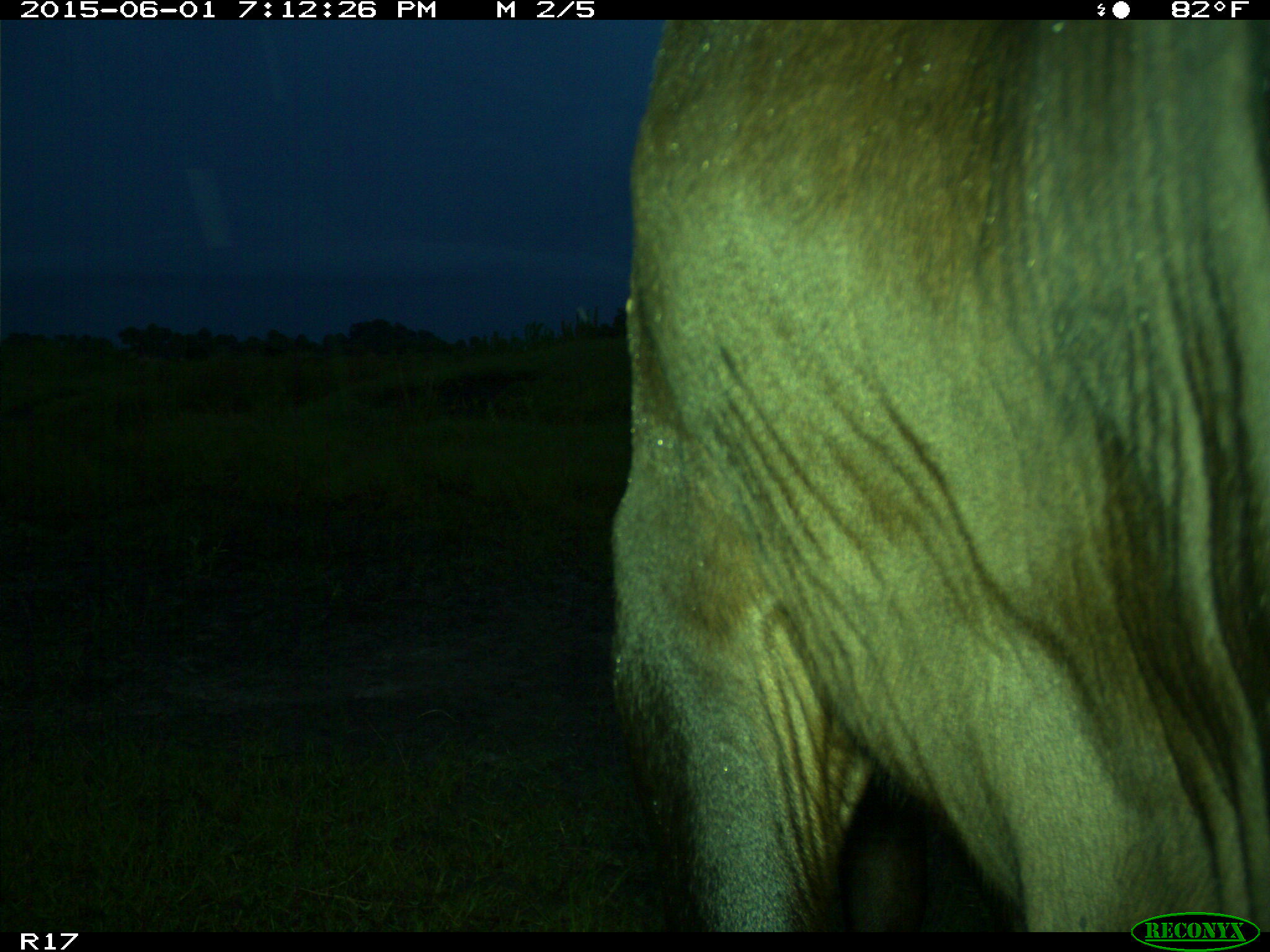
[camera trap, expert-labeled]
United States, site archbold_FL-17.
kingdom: Animalia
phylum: Chordata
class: Mammalia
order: Artiodactyla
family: Bovidae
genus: Bos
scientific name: Bos taurus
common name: domestic cow